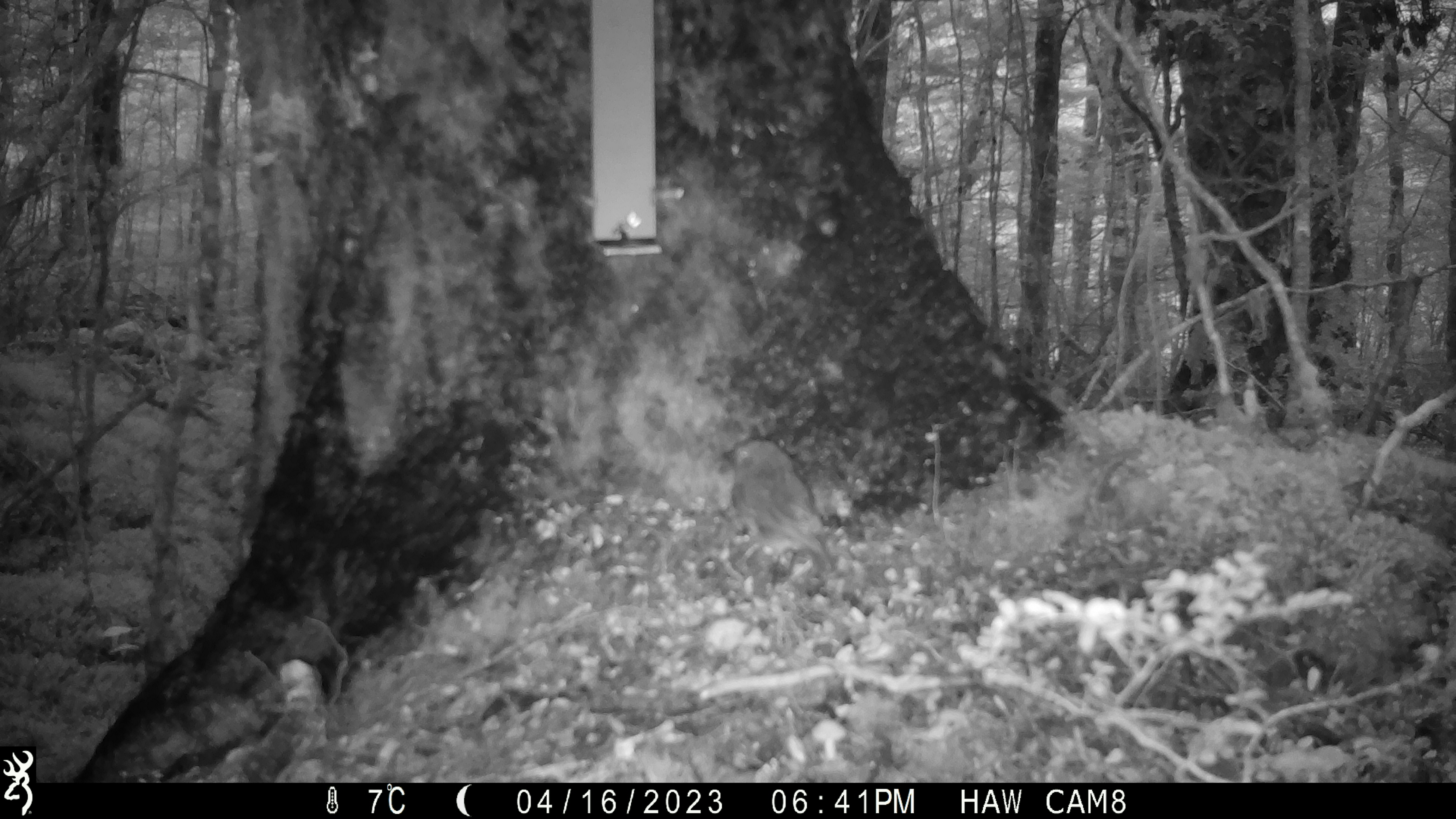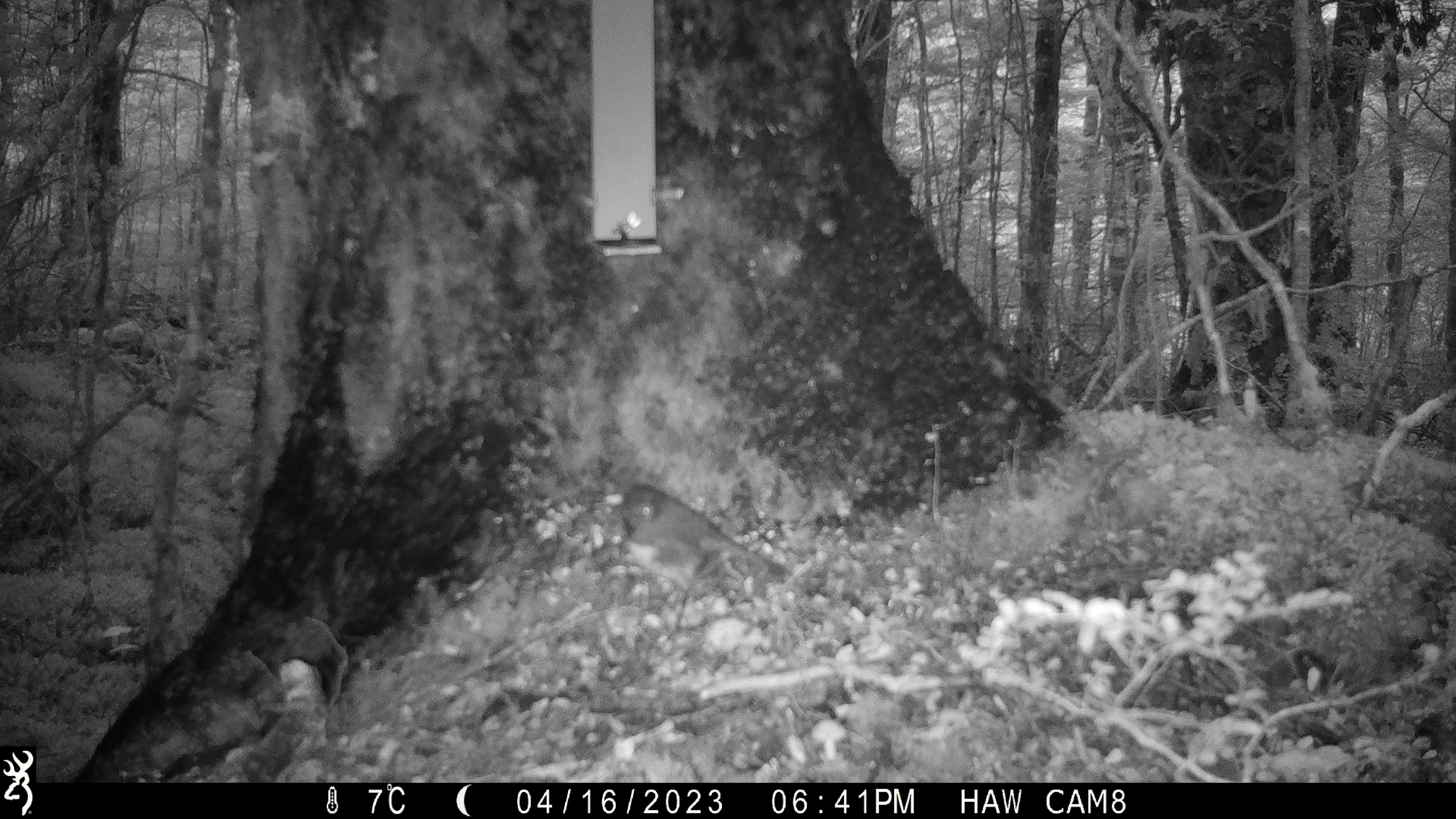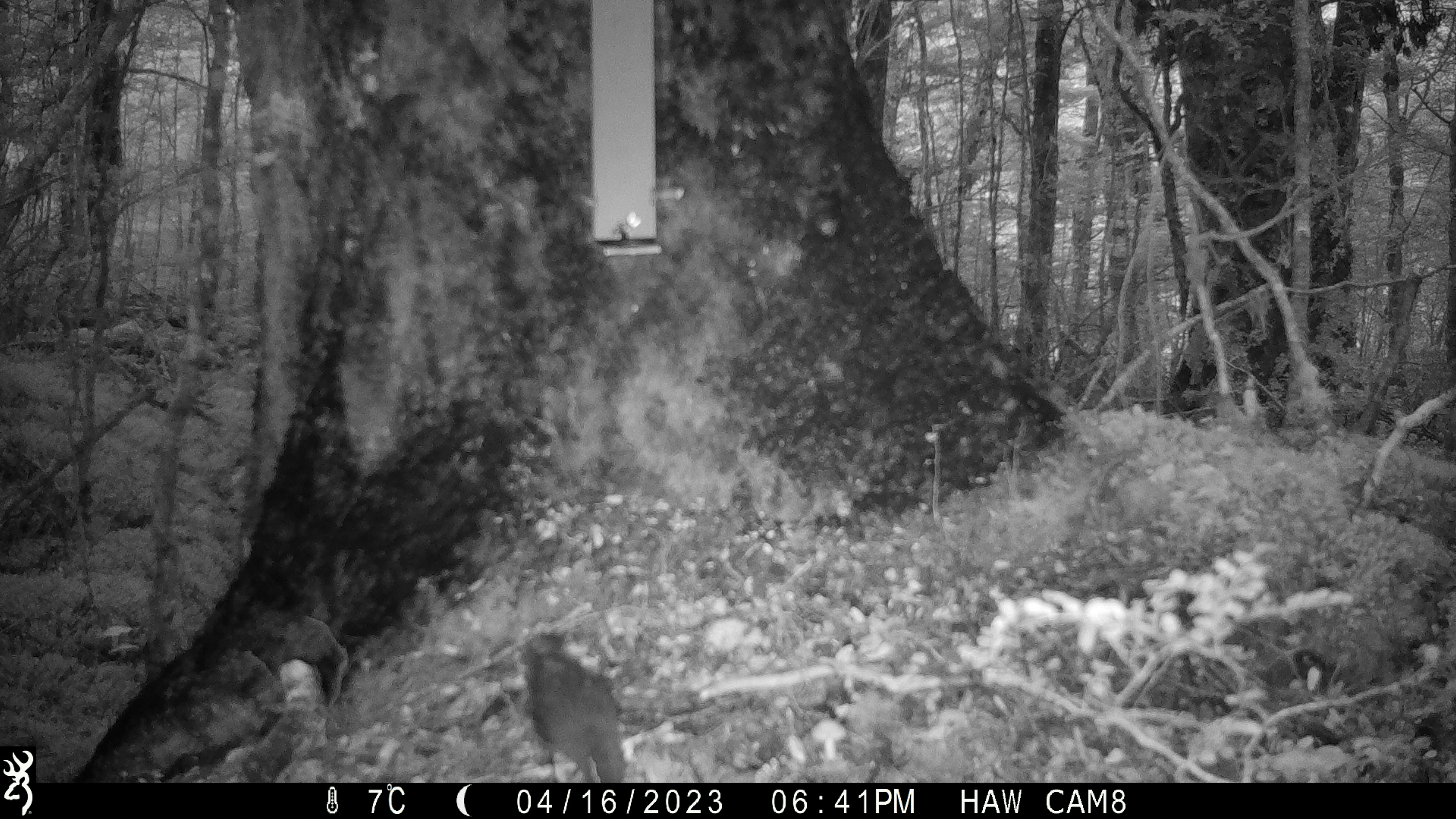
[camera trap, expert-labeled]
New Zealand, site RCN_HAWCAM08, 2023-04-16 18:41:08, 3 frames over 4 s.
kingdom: Animalia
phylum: Chordata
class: Aves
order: Passeriformes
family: Petroicidae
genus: Petroica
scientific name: Petroica australis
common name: new zealand robin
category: robin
Robin (new zealand robin) (Petroica australis).